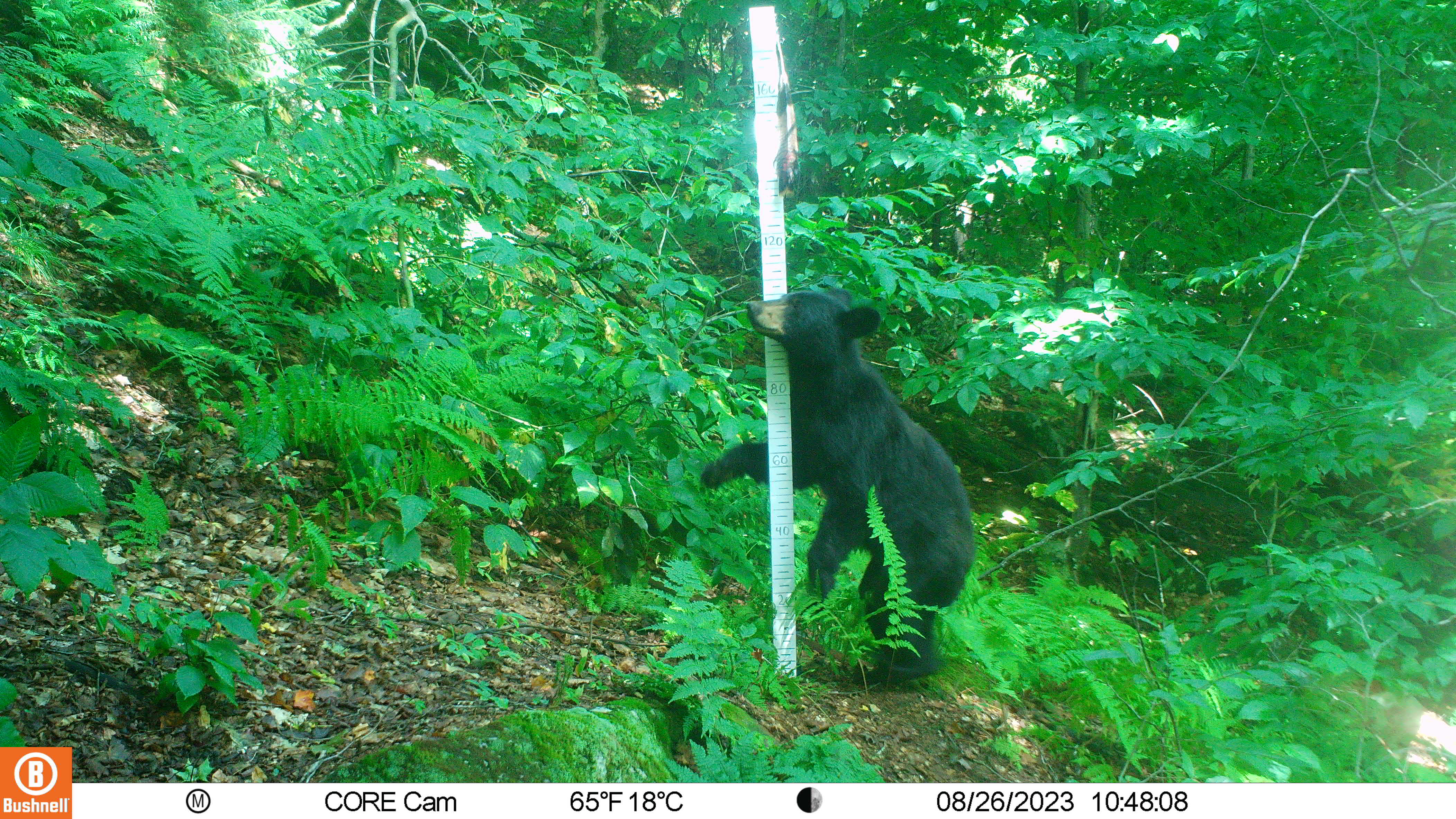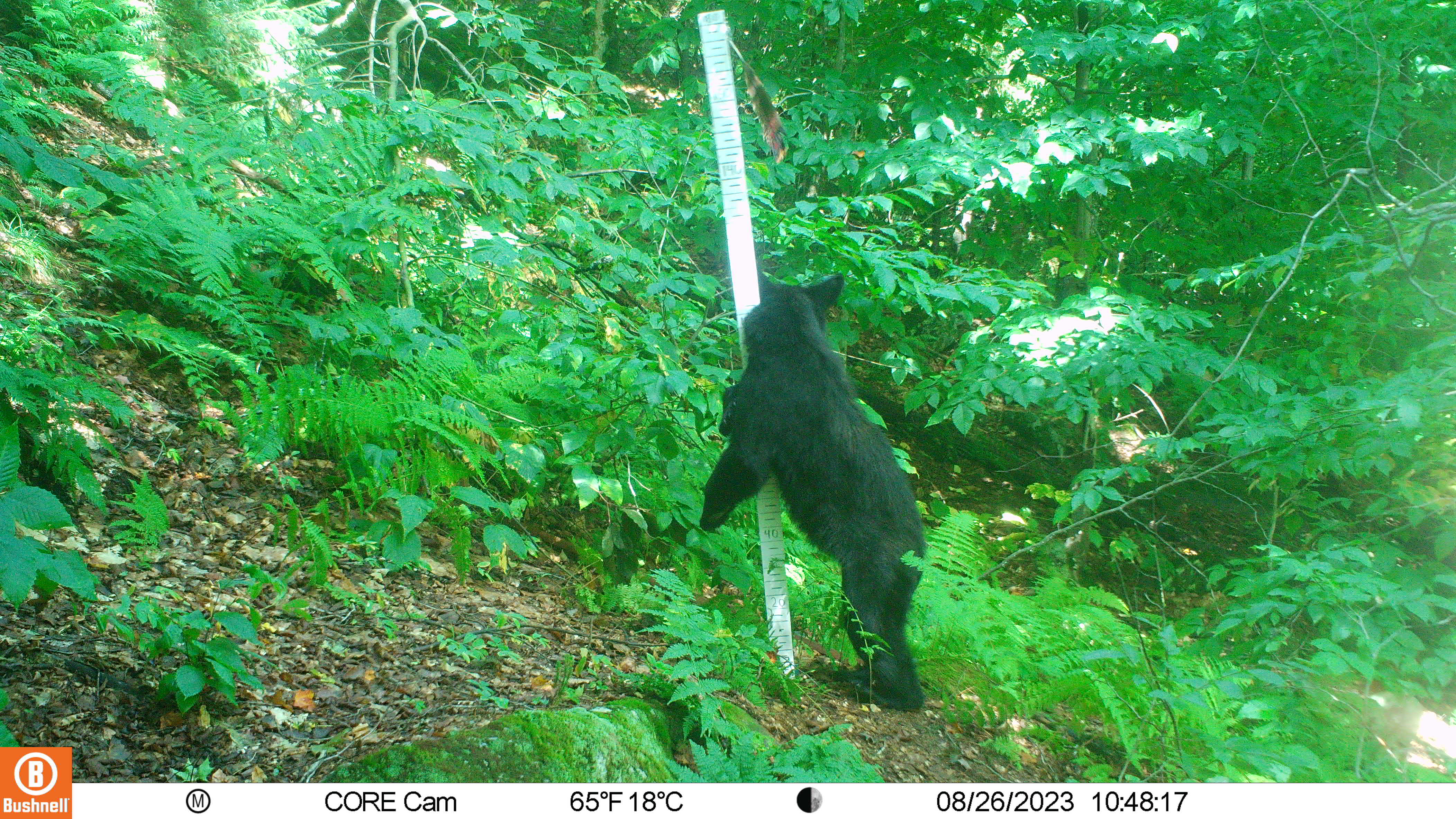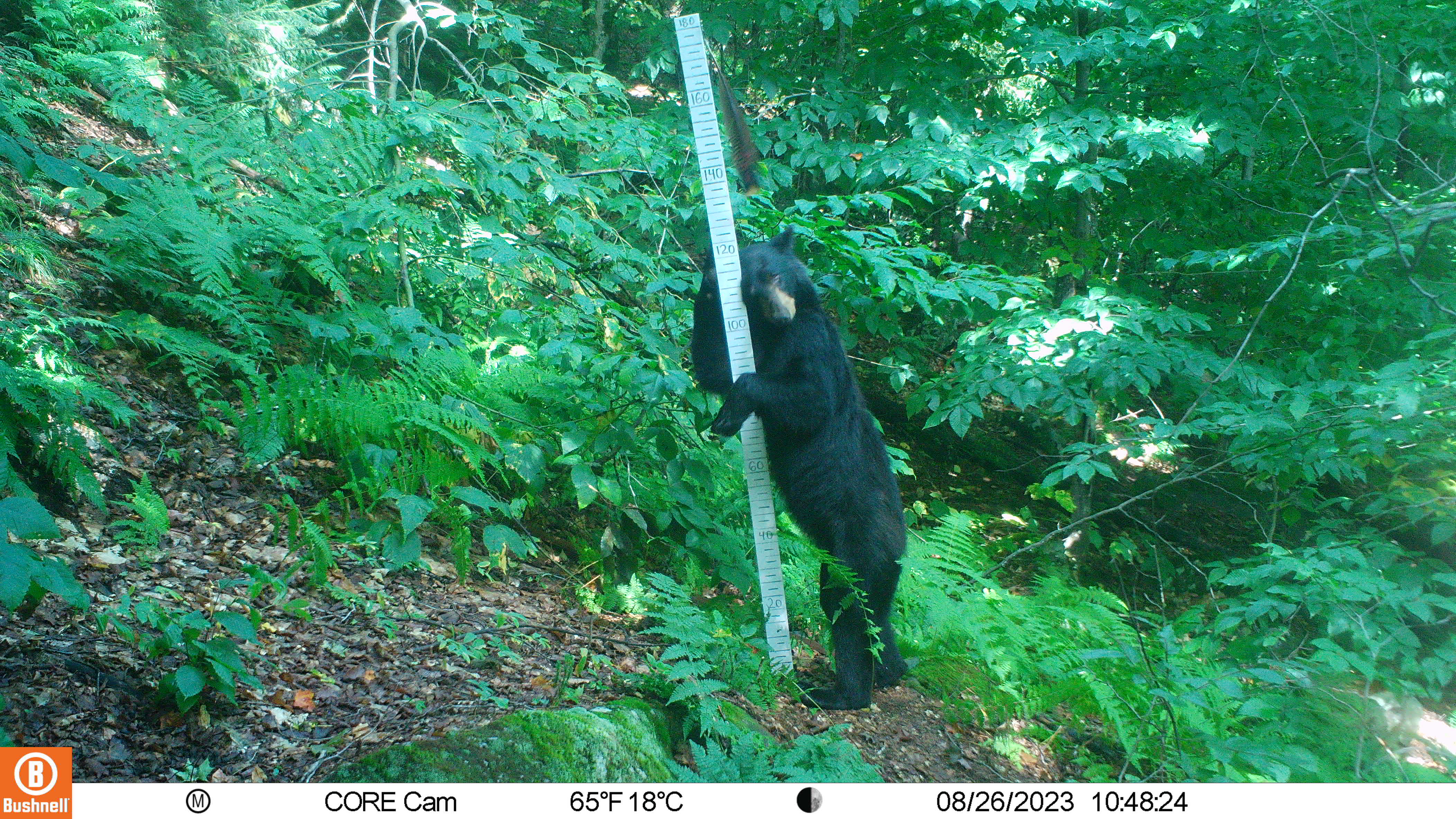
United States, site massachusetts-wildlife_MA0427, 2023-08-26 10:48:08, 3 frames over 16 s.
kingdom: Animalia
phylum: Chordata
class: Mammalia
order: Carnivora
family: Ursidae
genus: Ursus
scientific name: Ursus americanus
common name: black bear